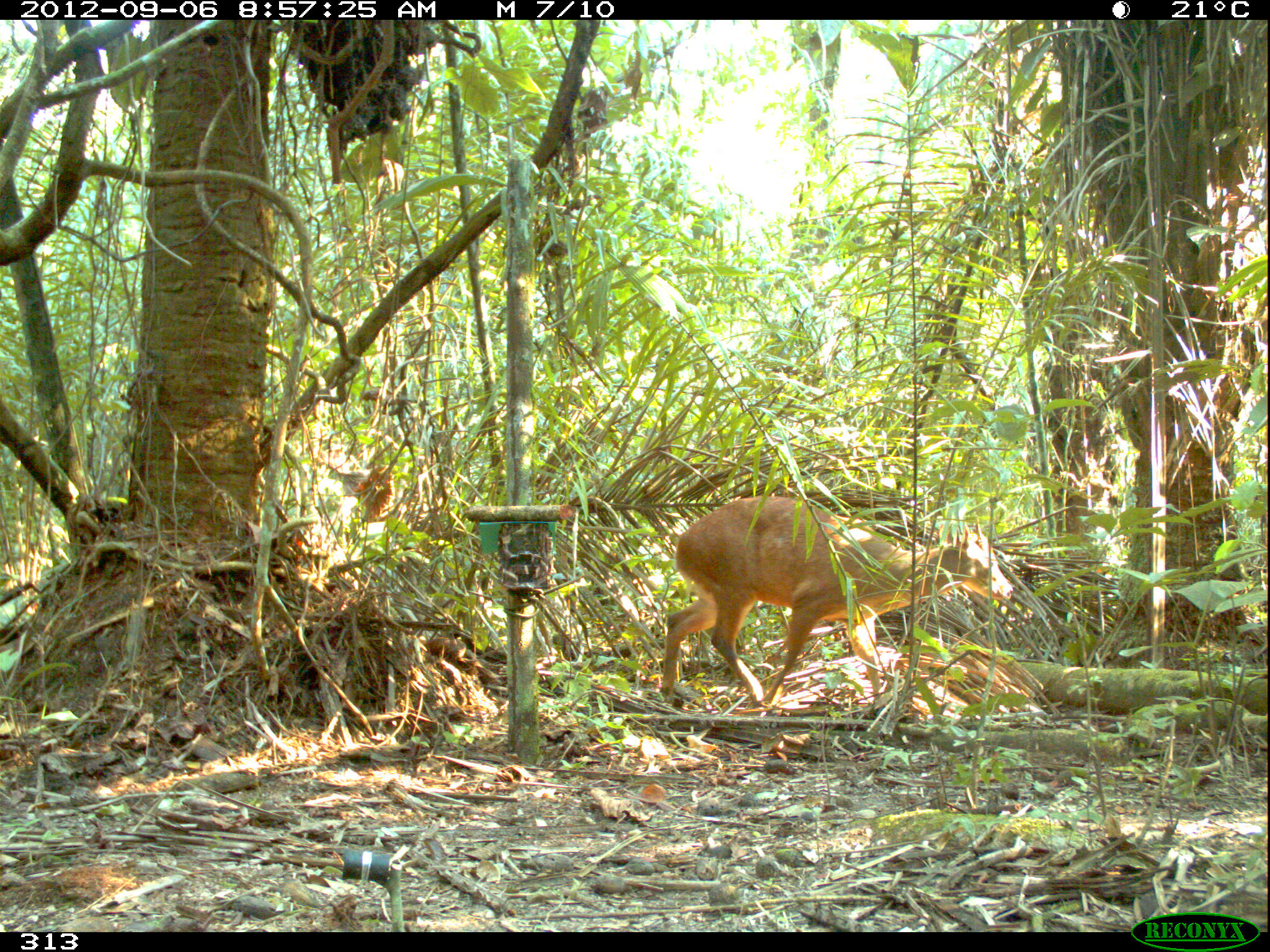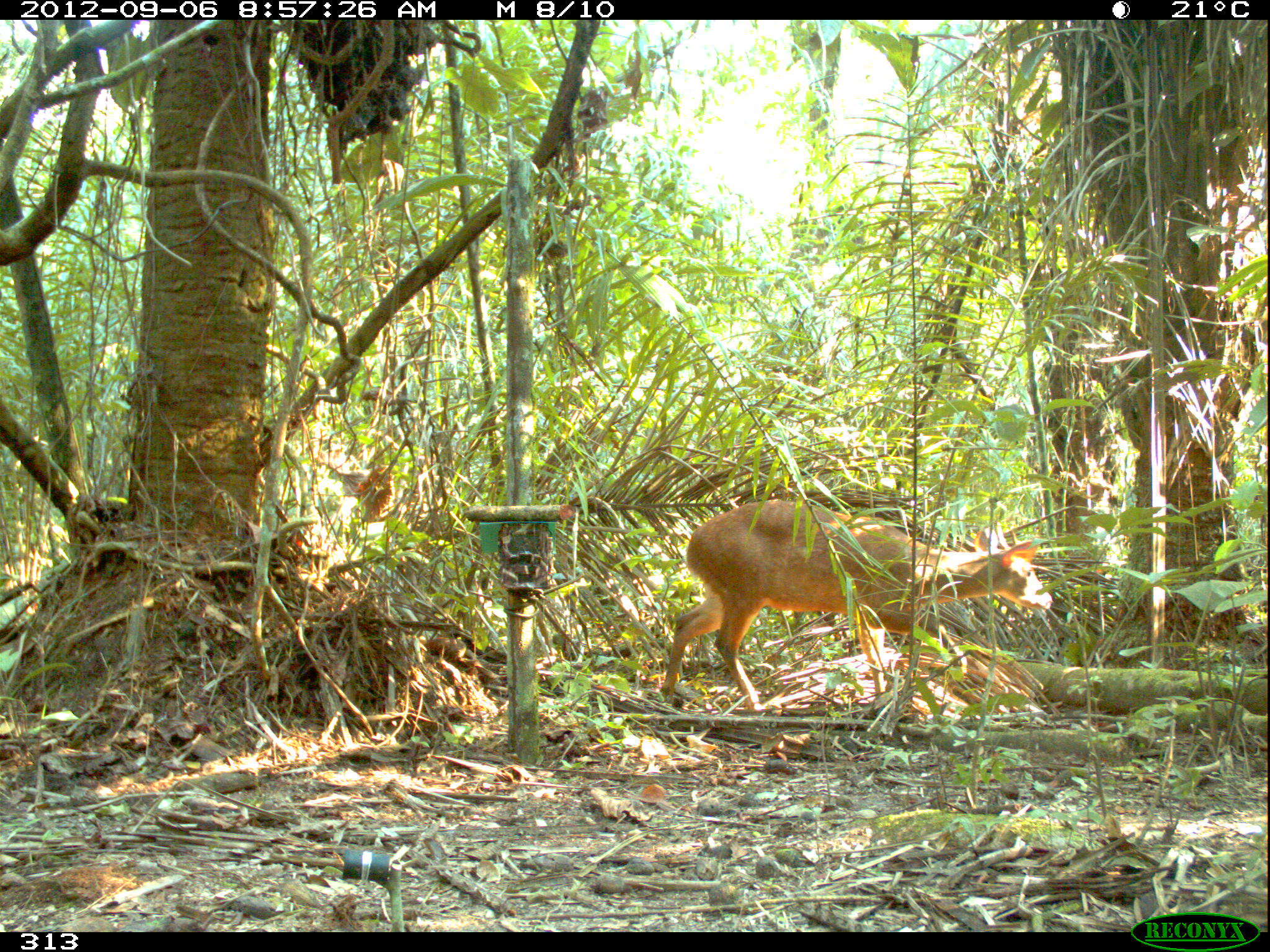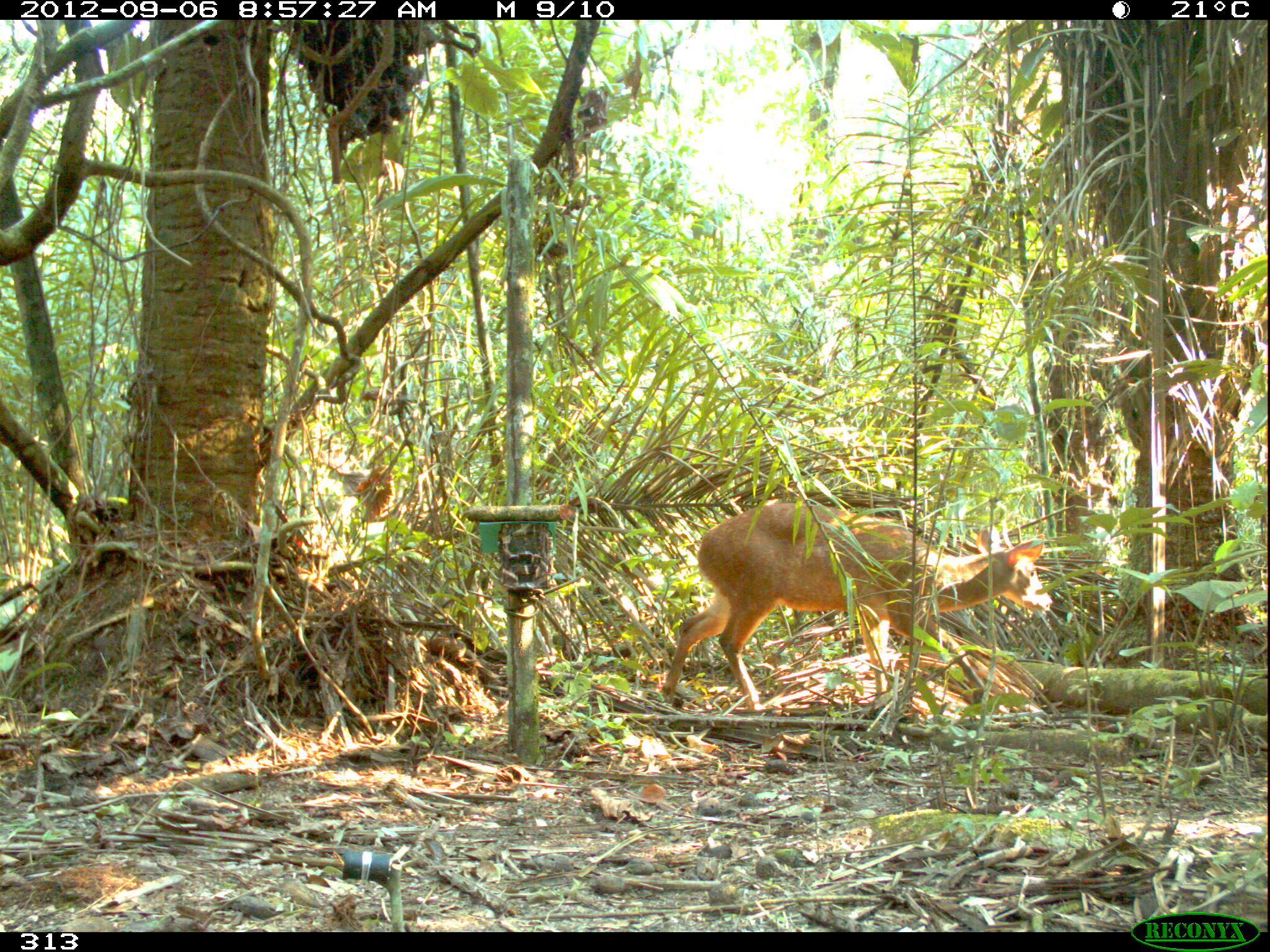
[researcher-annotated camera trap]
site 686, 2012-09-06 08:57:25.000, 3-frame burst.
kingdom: Animalia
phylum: Chordata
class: Mammalia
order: Artiodactyla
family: Cervidae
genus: Mazama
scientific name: Mazama americana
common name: red brocket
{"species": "Mazama americana (red brocket)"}